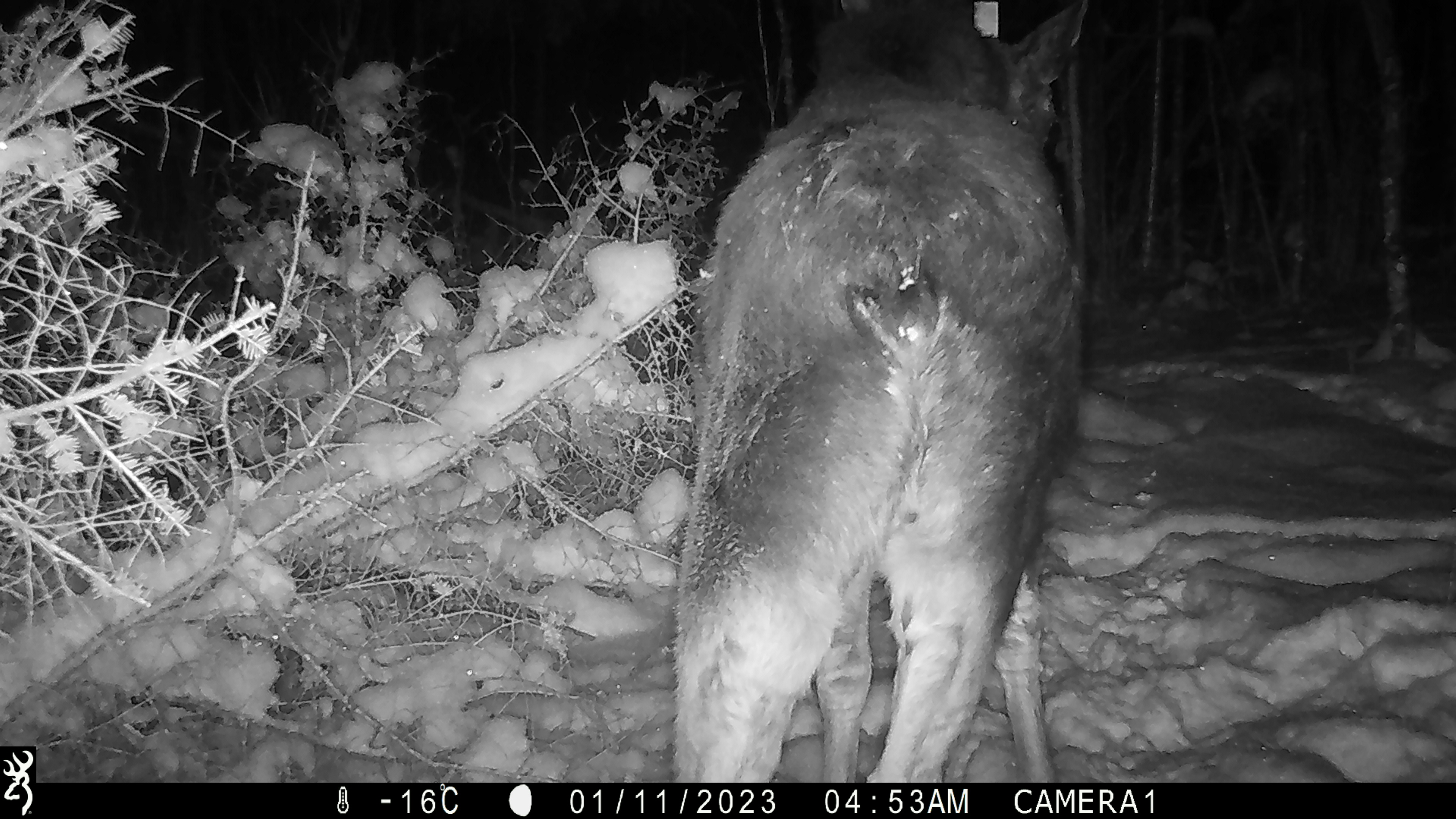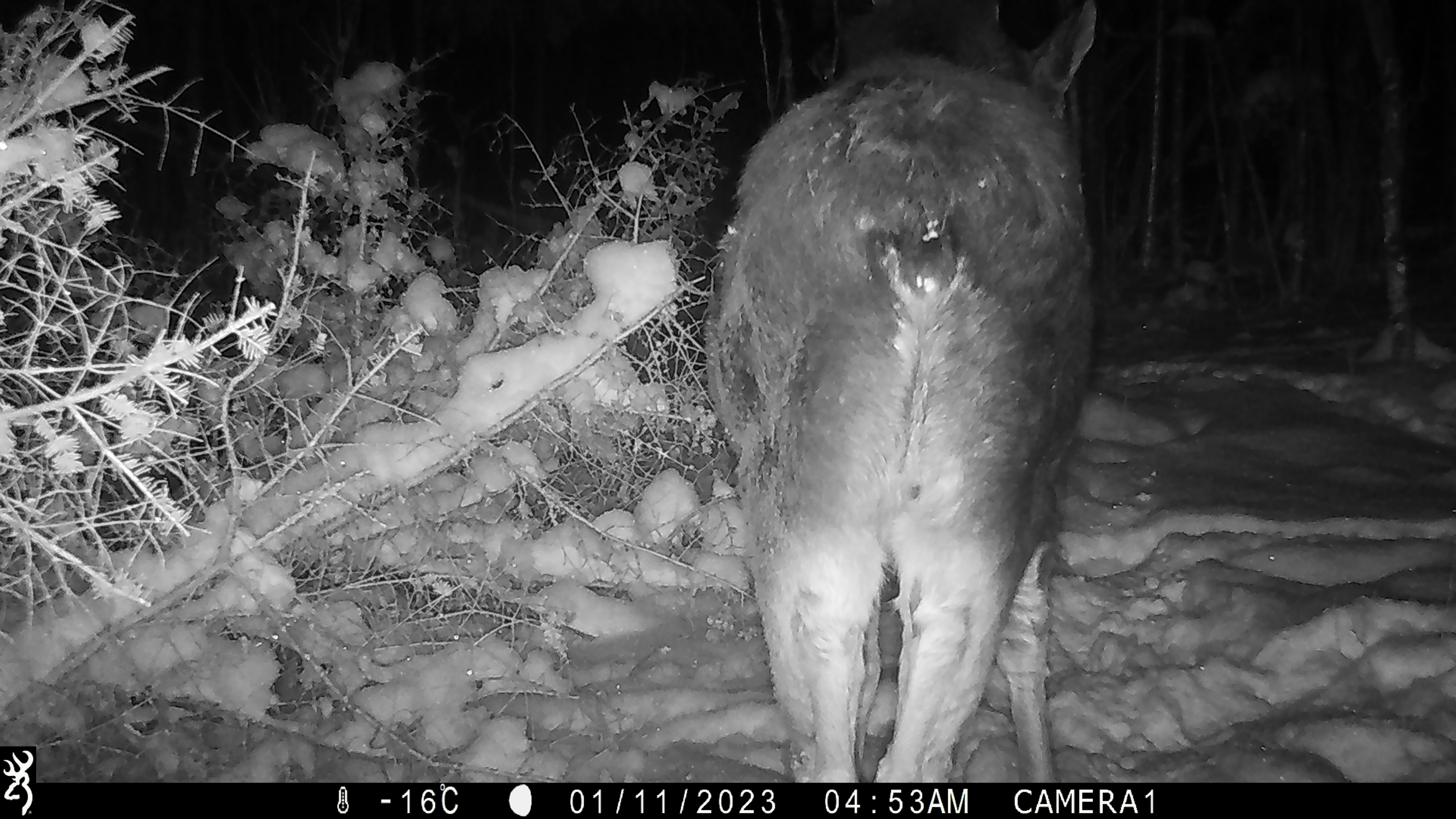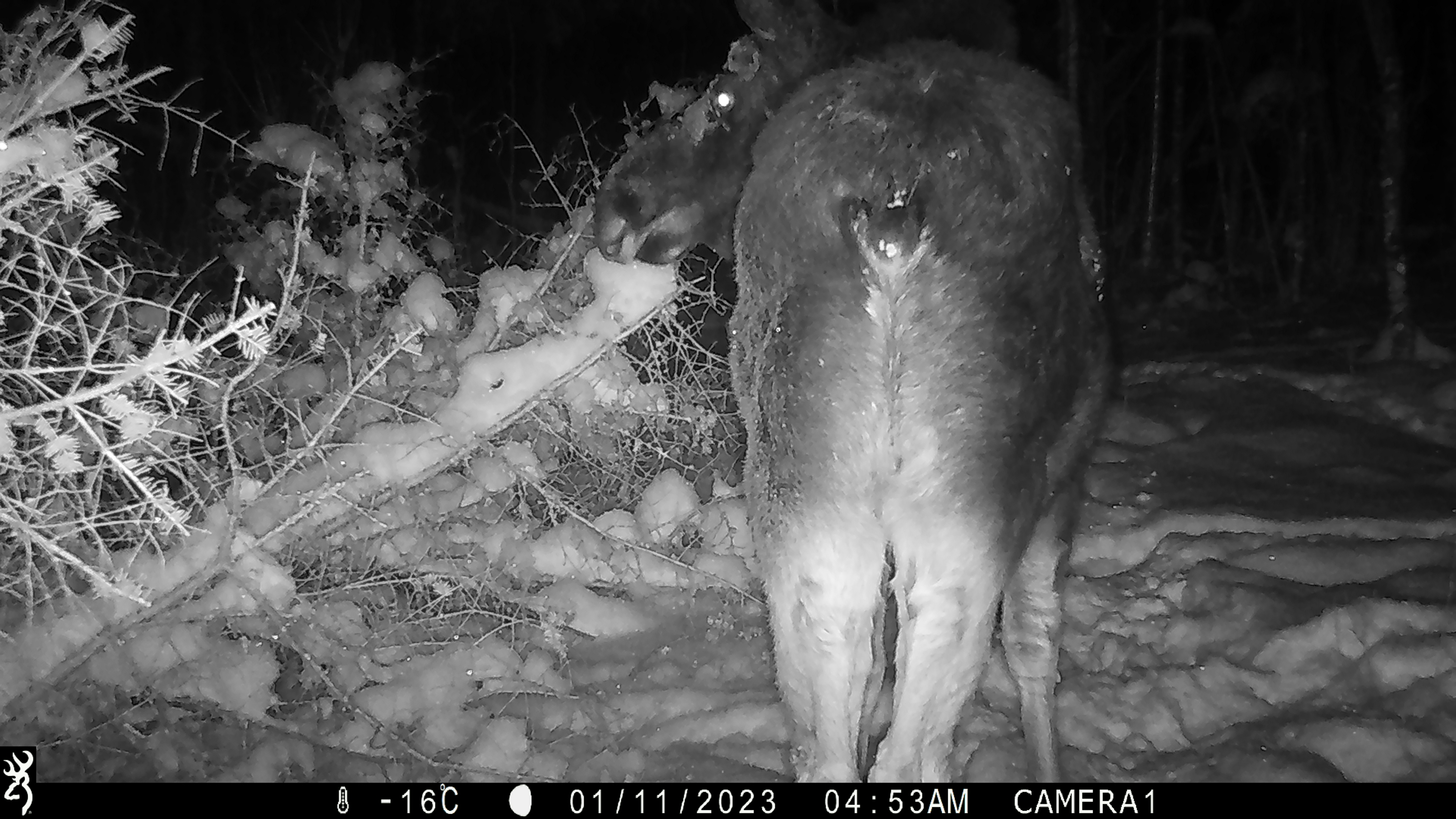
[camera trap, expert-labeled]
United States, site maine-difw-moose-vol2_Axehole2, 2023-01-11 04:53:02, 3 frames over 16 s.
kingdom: Animalia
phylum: Chordata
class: Mammalia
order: Artiodactyla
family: Cervidae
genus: Alces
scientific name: Alces alces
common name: moose